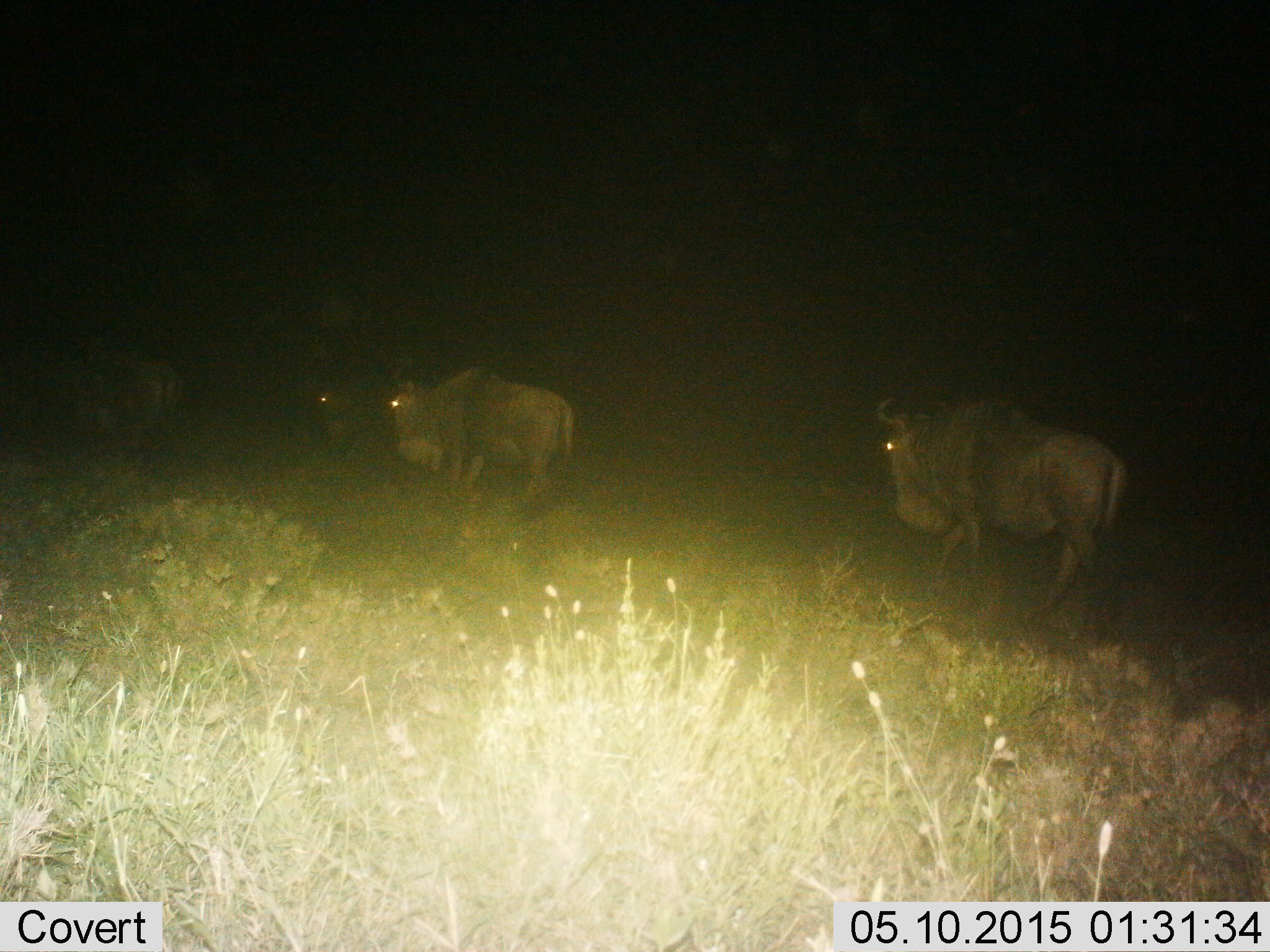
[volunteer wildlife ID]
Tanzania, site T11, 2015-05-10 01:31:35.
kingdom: Animalia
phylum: Chordata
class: Mammalia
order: Artiodactyla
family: Bovidae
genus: Connochaetes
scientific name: Connochaetes taurinus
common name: blue wildebeest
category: wildebeest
Wildebeest (blue wildebeest) (Connochaetes taurinus), count 4. Behavior (volunteer vote fractions): standing 0%, resting 0%, moving 100%, interacting 0%. Young present (vote fraction): 0%. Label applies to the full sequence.